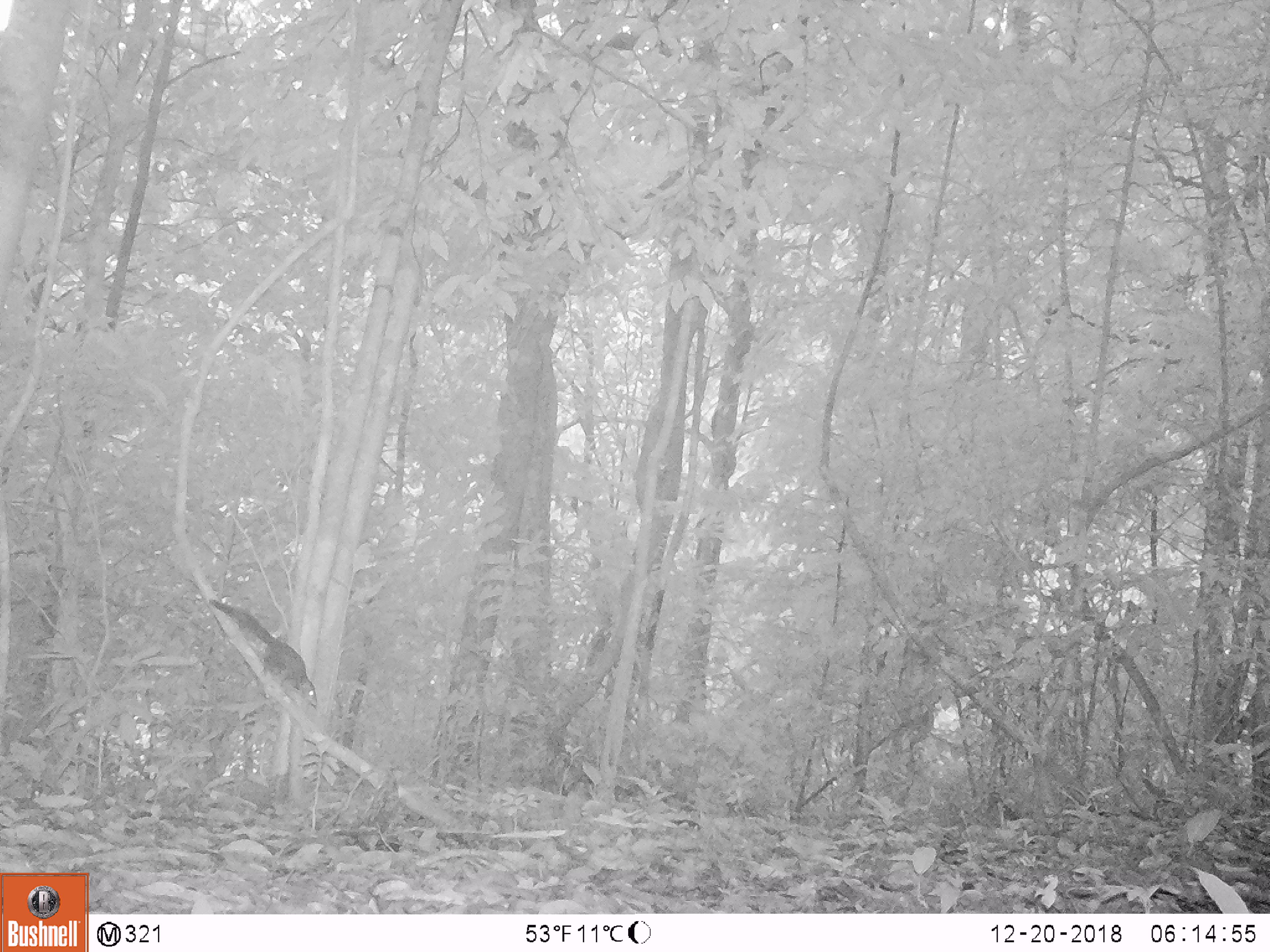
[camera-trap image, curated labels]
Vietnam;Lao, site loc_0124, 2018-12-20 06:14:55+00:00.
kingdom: Animalia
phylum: Chordata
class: Mammalia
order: Rodentia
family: Sciuridae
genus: Callosciurus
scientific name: Callosciurus erythraeus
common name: pallas's squirrel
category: pallass squirrel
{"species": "pallass squirrel (pallas's squirrel) (Callosciurus erythraeus)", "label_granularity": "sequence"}